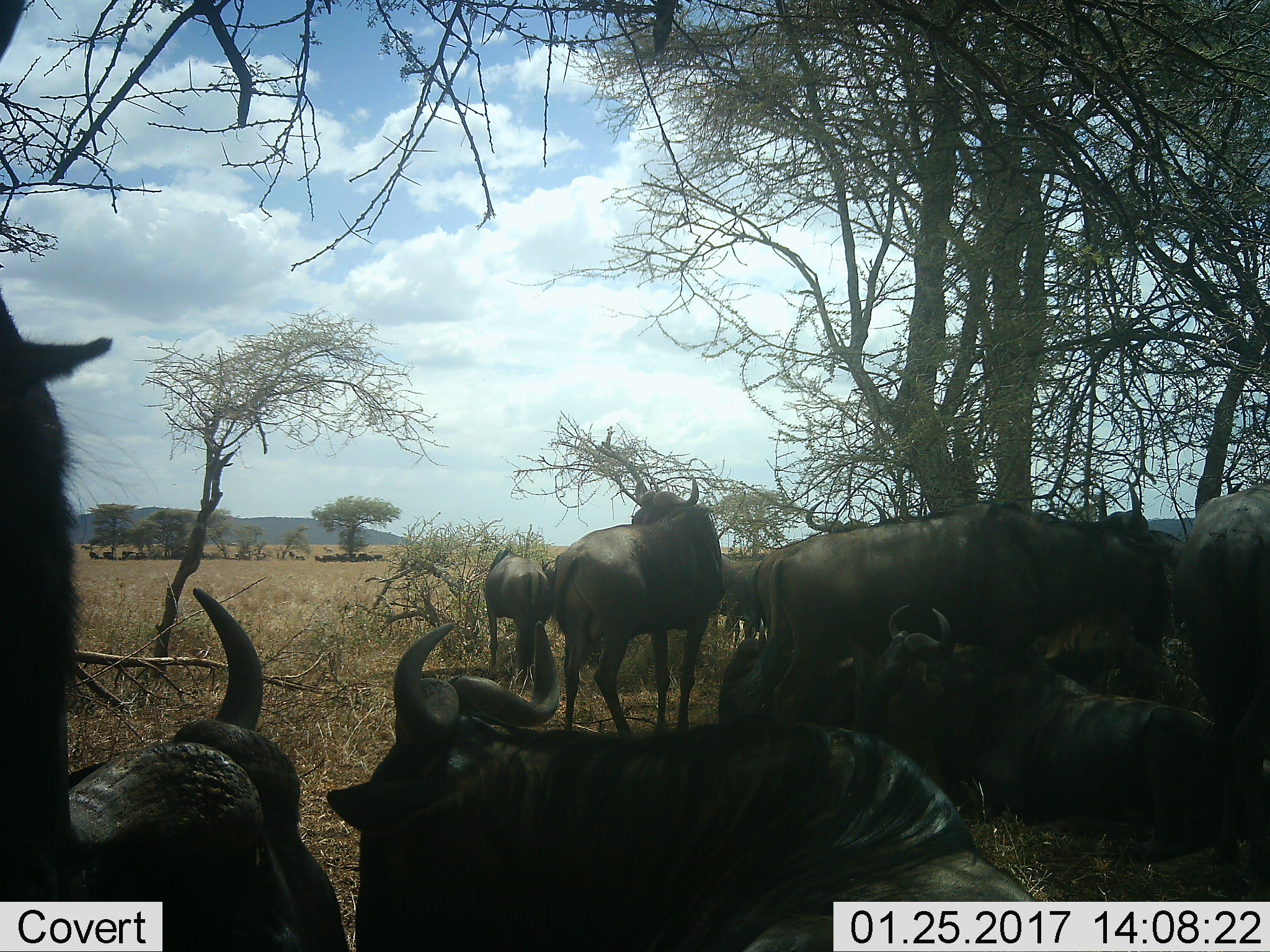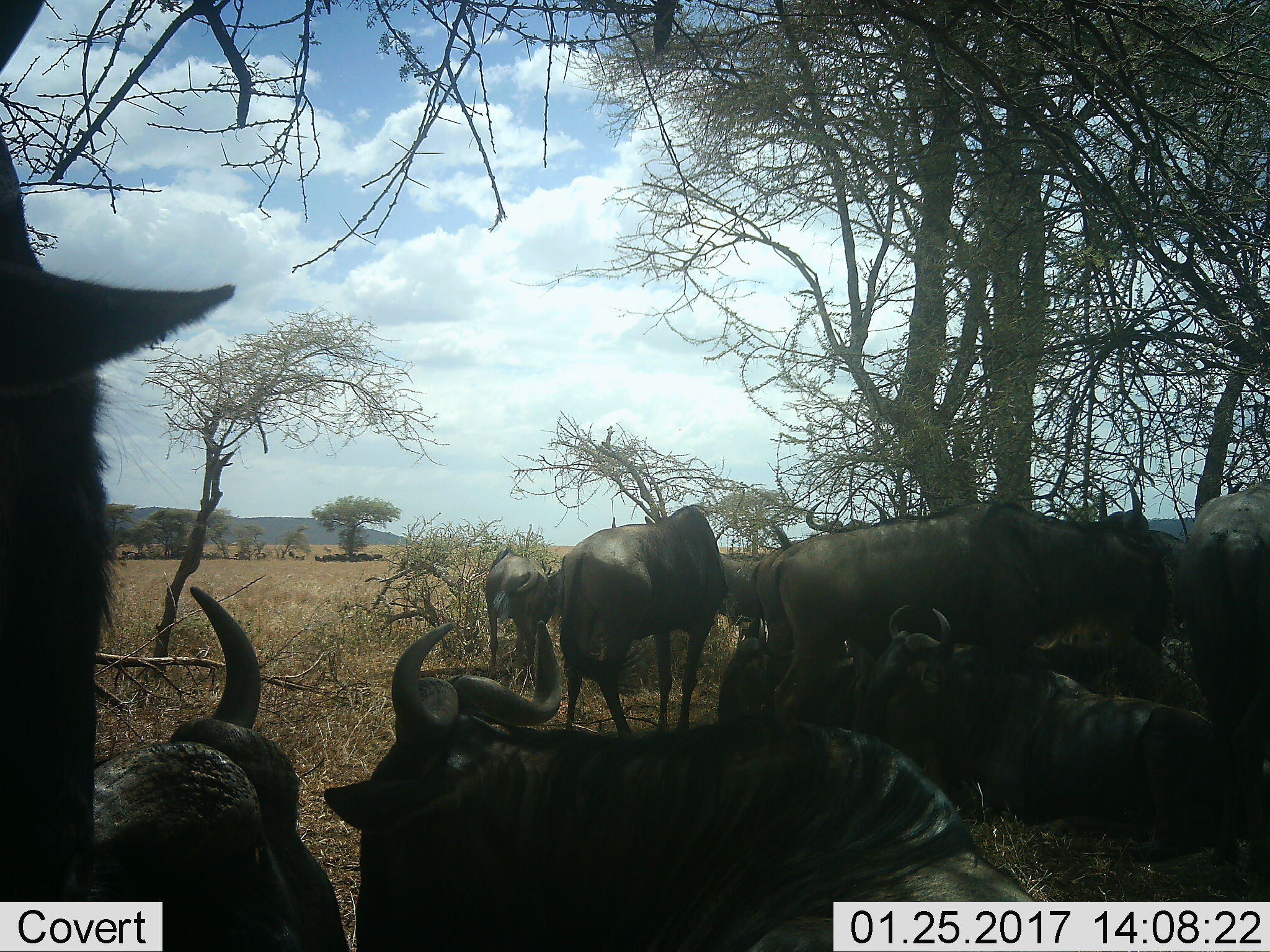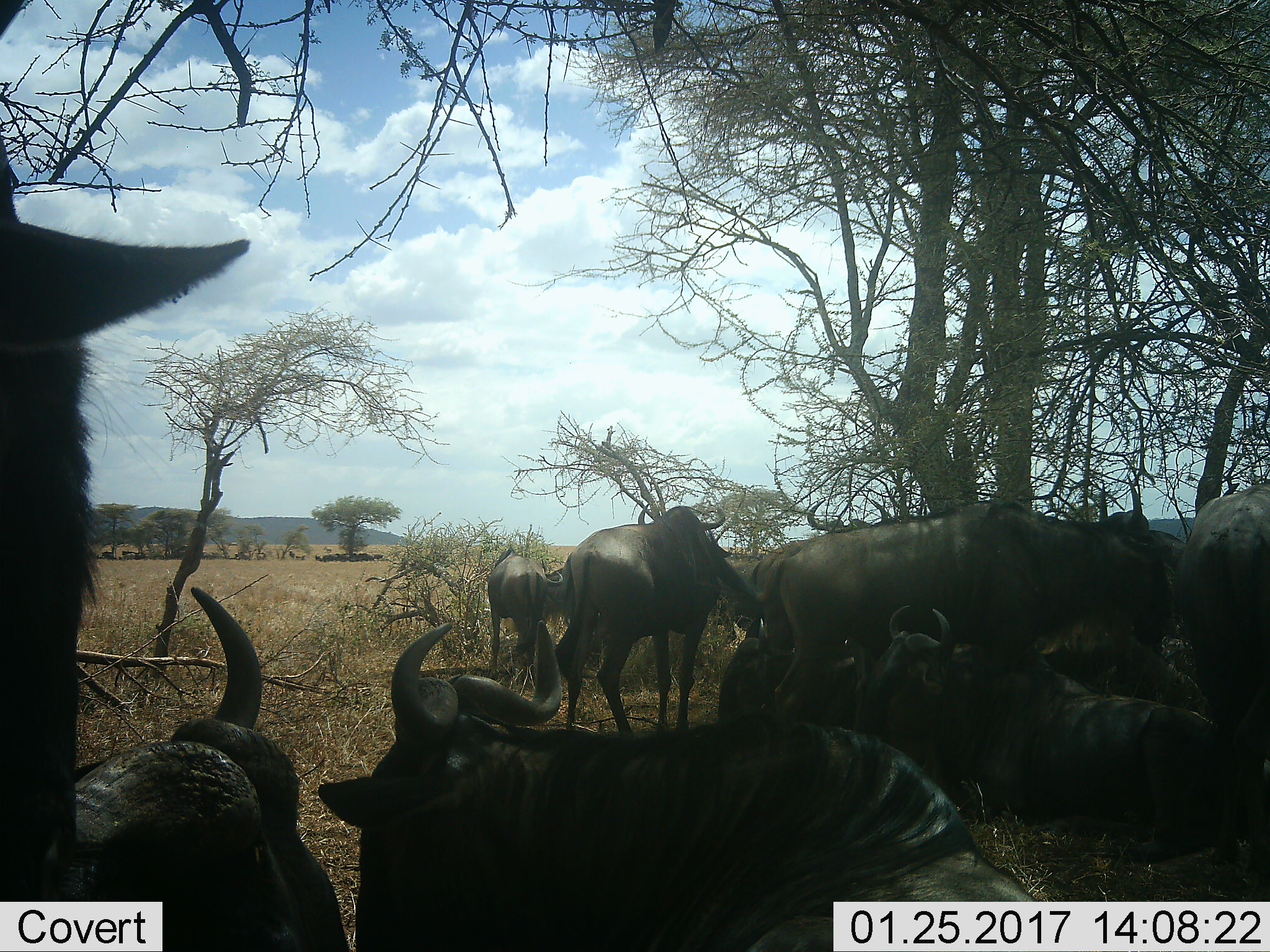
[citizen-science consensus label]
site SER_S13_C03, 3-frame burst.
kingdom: Animalia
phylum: Chordata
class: Mammalia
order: Artiodactyla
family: Bovidae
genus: Connochaetes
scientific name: Connochaetes taurinus taurinus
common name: blue wildebeest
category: wildebeestblue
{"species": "wildebeestblue (blue wildebeest) (Connochaetes taurinus taurinus)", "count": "10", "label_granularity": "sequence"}